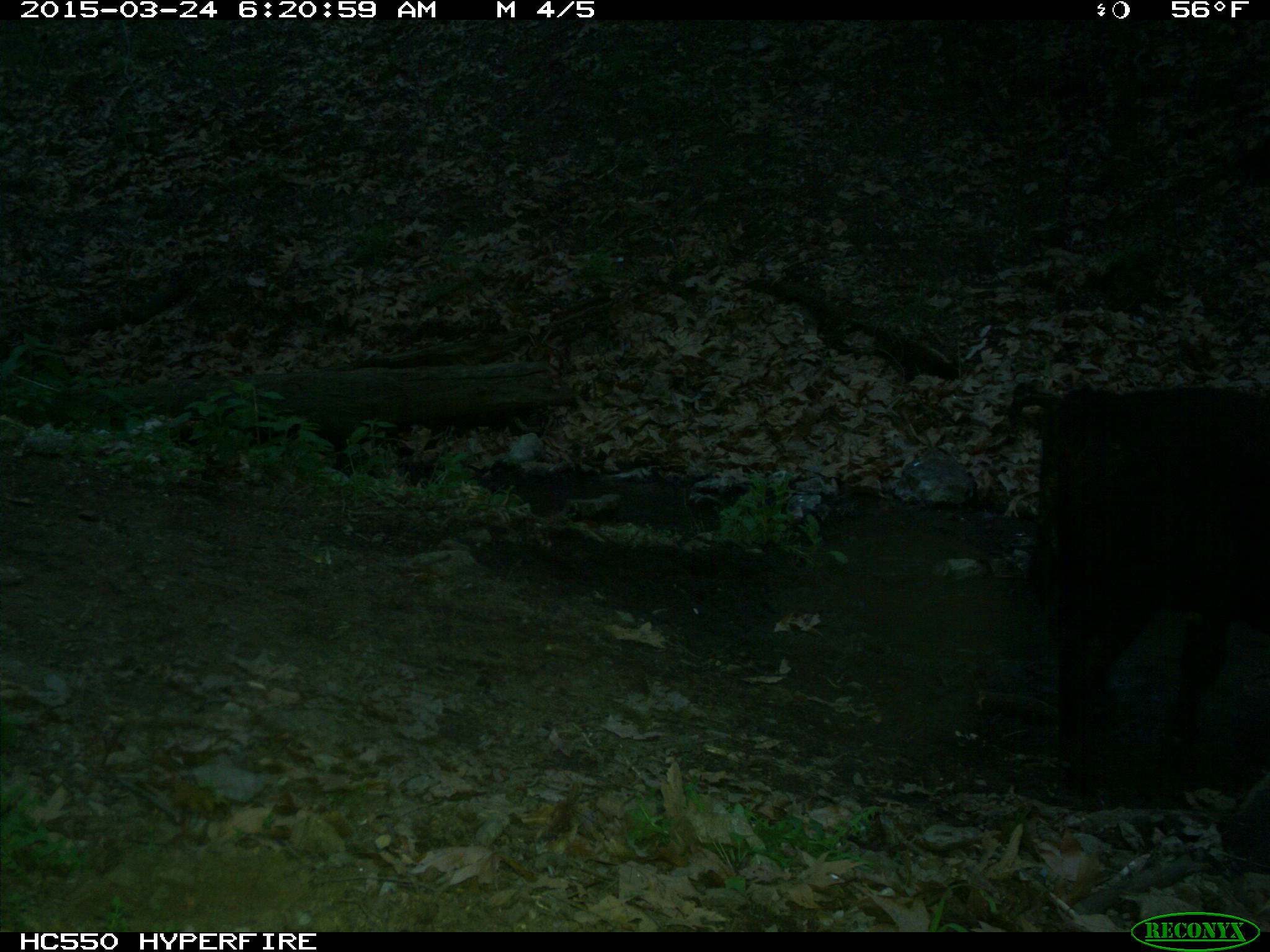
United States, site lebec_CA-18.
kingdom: Animalia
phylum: Chordata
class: Mammalia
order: Artiodactyla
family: Bovidae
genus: Bos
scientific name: Bos taurus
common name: domestic cow